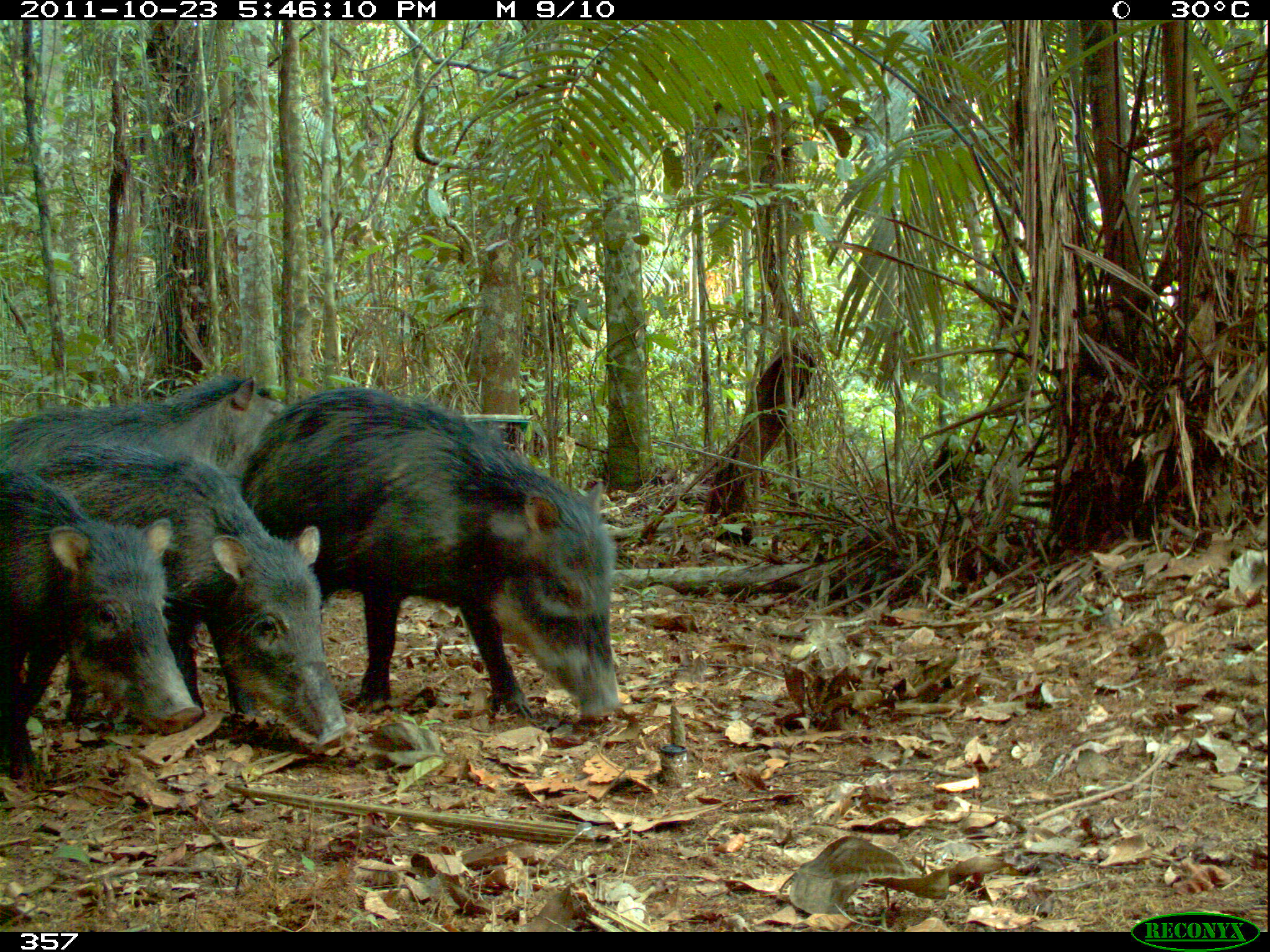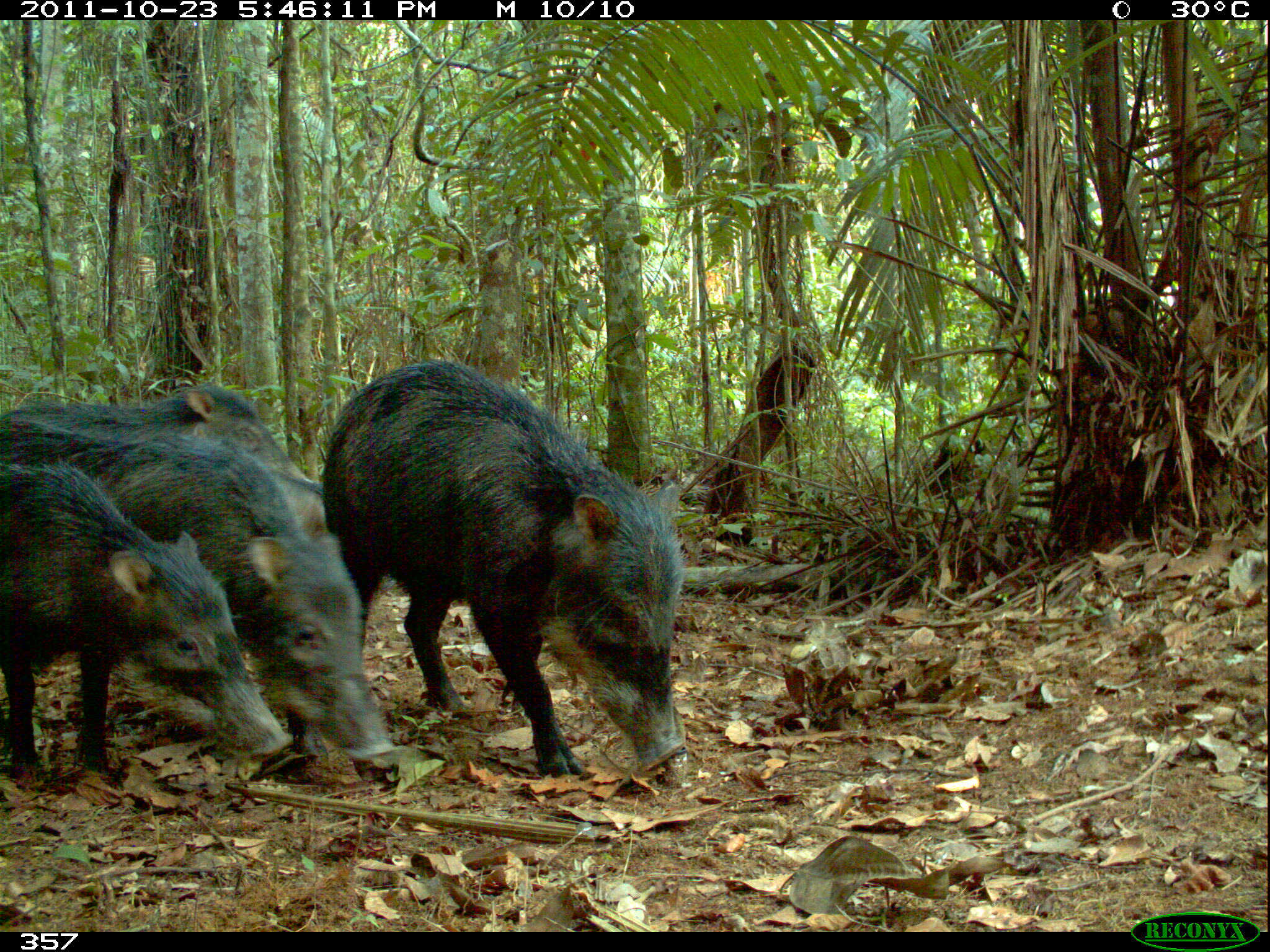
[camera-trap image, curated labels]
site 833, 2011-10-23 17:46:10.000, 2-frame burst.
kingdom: Animalia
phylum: Chordata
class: Mammalia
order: Artiodactyla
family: Tayassuidae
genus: Tayassu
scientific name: Tayassu pecari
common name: white-lipped peccary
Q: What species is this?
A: Tayassu pecari (white-lipped peccary).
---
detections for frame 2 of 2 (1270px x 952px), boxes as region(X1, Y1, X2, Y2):
tayassu pecari: region(319, 358, 683, 779); region(0, 413, 395, 768); region(0, 457, 294, 775); region(0, 383, 322, 496)